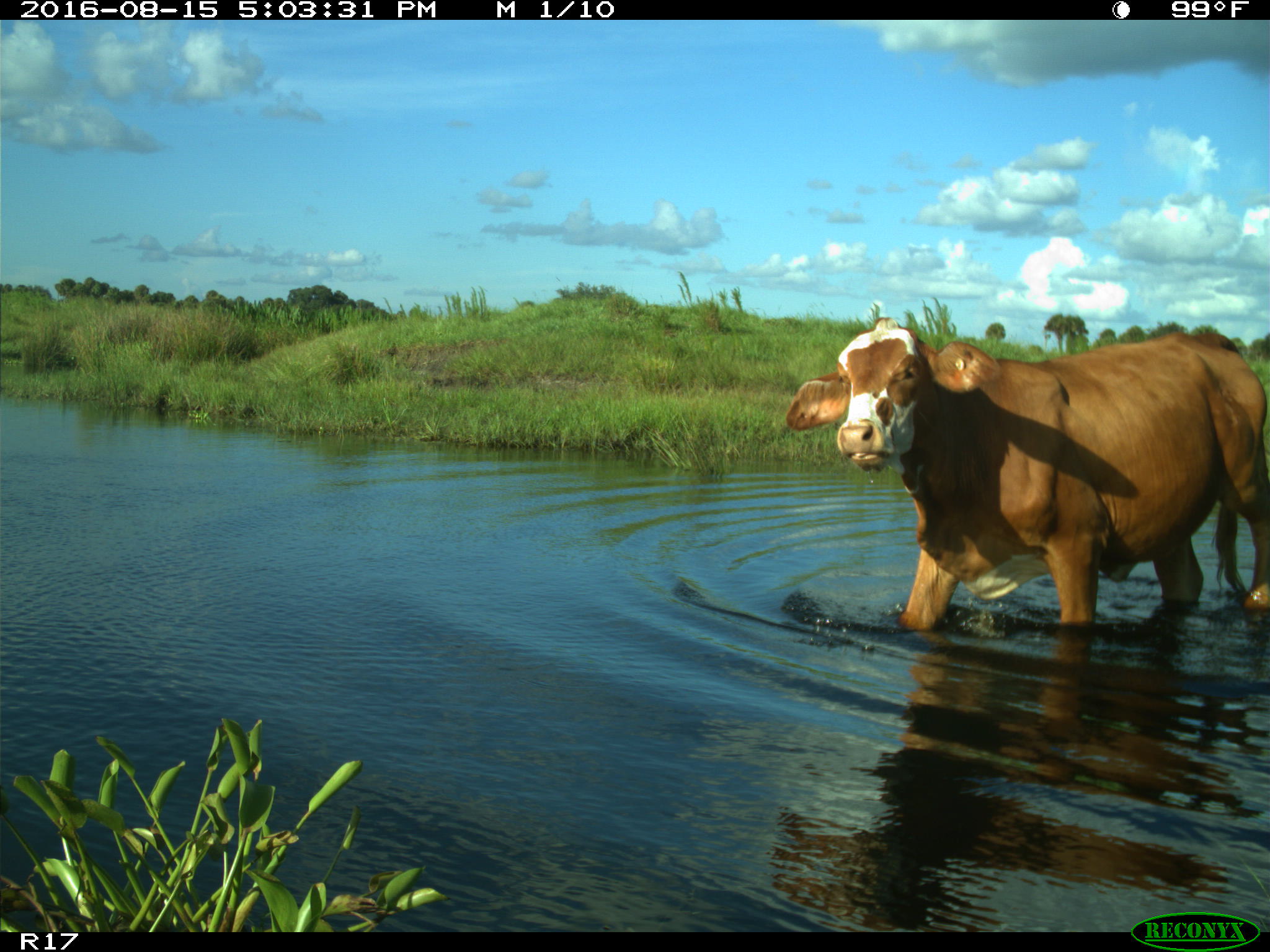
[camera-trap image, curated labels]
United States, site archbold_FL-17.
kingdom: Animalia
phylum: Chordata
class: Mammalia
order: Artiodactyla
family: Bovidae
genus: Bos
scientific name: Bos taurus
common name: domestic cow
Bos taurus (domestic cow).